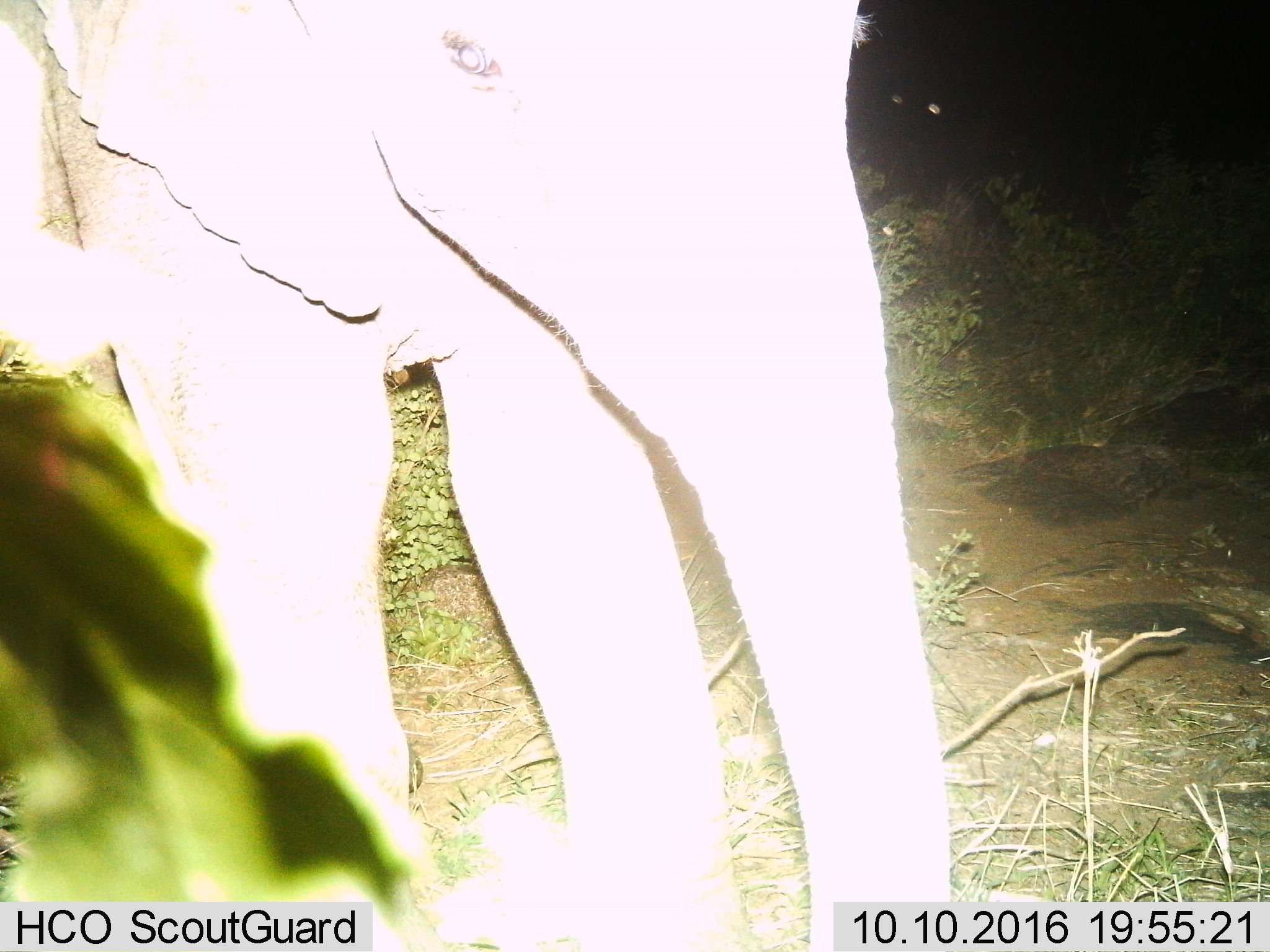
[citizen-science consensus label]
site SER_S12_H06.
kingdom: Animalia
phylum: Chordata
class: Mammalia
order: Proboscidea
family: Elephantidae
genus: Loxodonta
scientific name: Loxodonta africana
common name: african bush elephant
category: elephant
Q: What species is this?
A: Elephant (african bush elephant) (Loxodonta africana).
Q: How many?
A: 1.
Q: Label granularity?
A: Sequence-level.